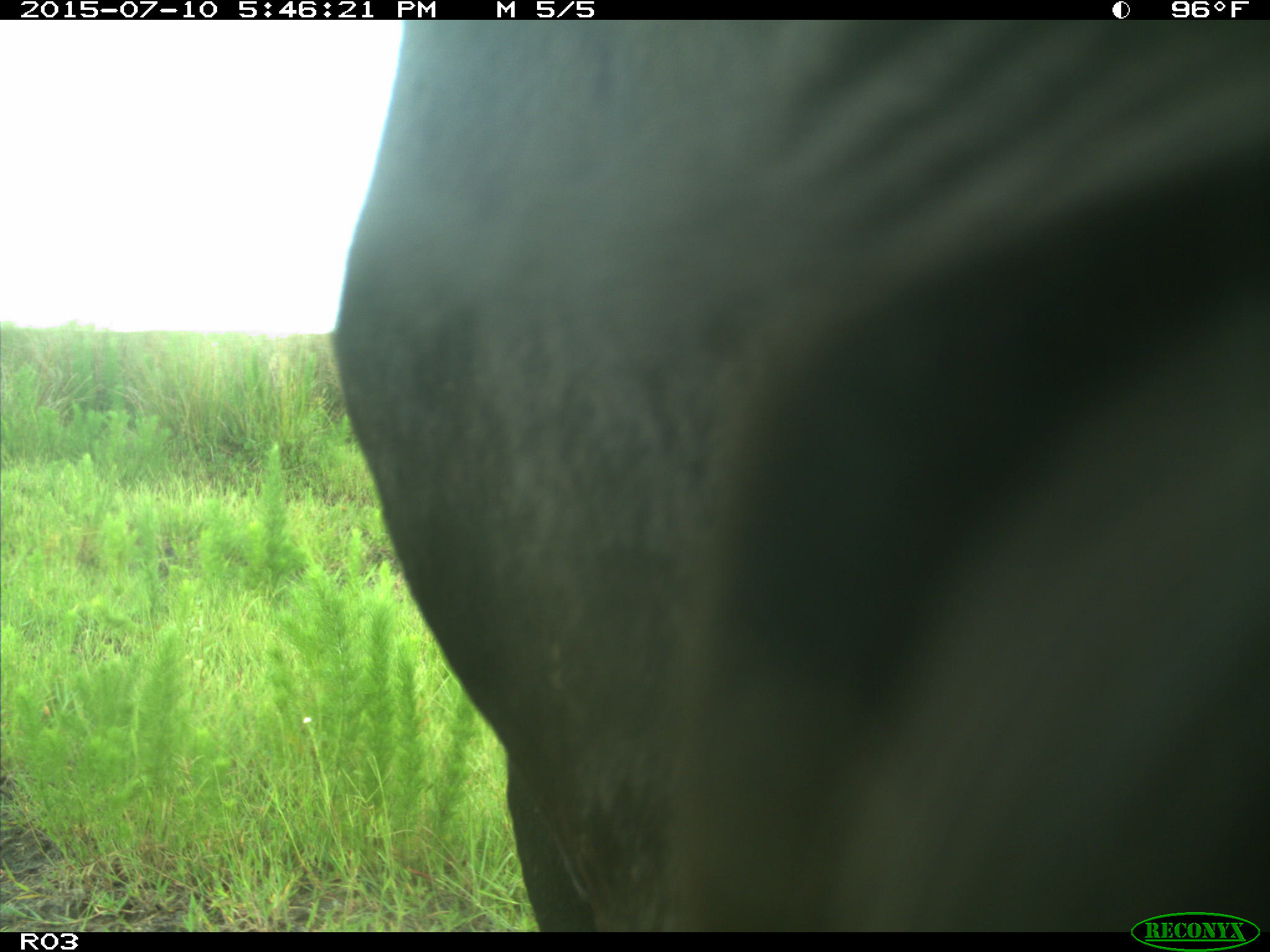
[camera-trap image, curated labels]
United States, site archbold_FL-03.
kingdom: Animalia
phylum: Chordata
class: Mammalia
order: Artiodactyla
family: Bovidae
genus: Bos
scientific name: Bos taurus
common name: domestic cow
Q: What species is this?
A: Bos taurus (domestic cow).